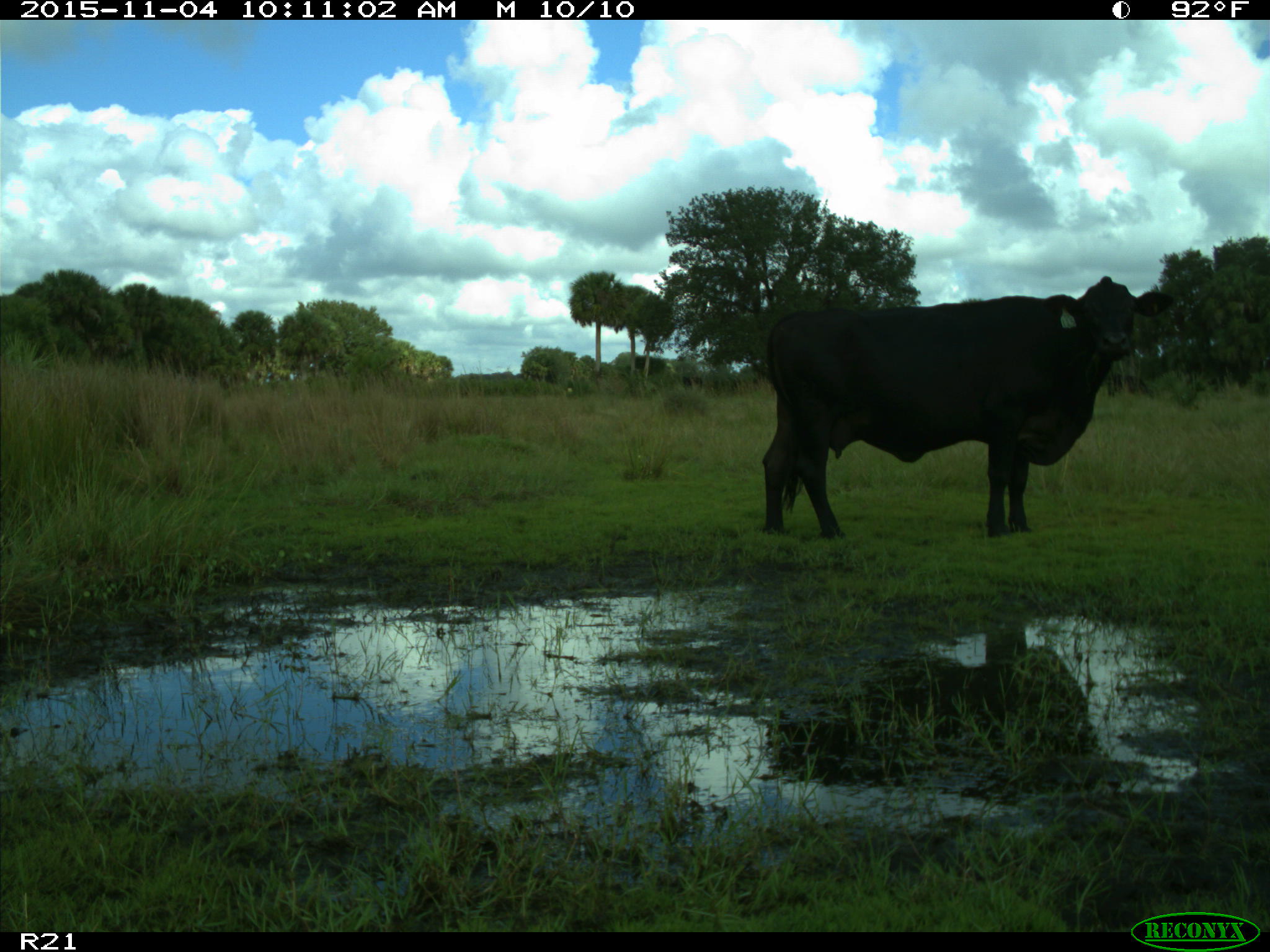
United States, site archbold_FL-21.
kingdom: Animalia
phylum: Chordata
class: Mammalia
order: Artiodactyla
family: Bovidae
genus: Bos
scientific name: Bos taurus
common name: domestic cow